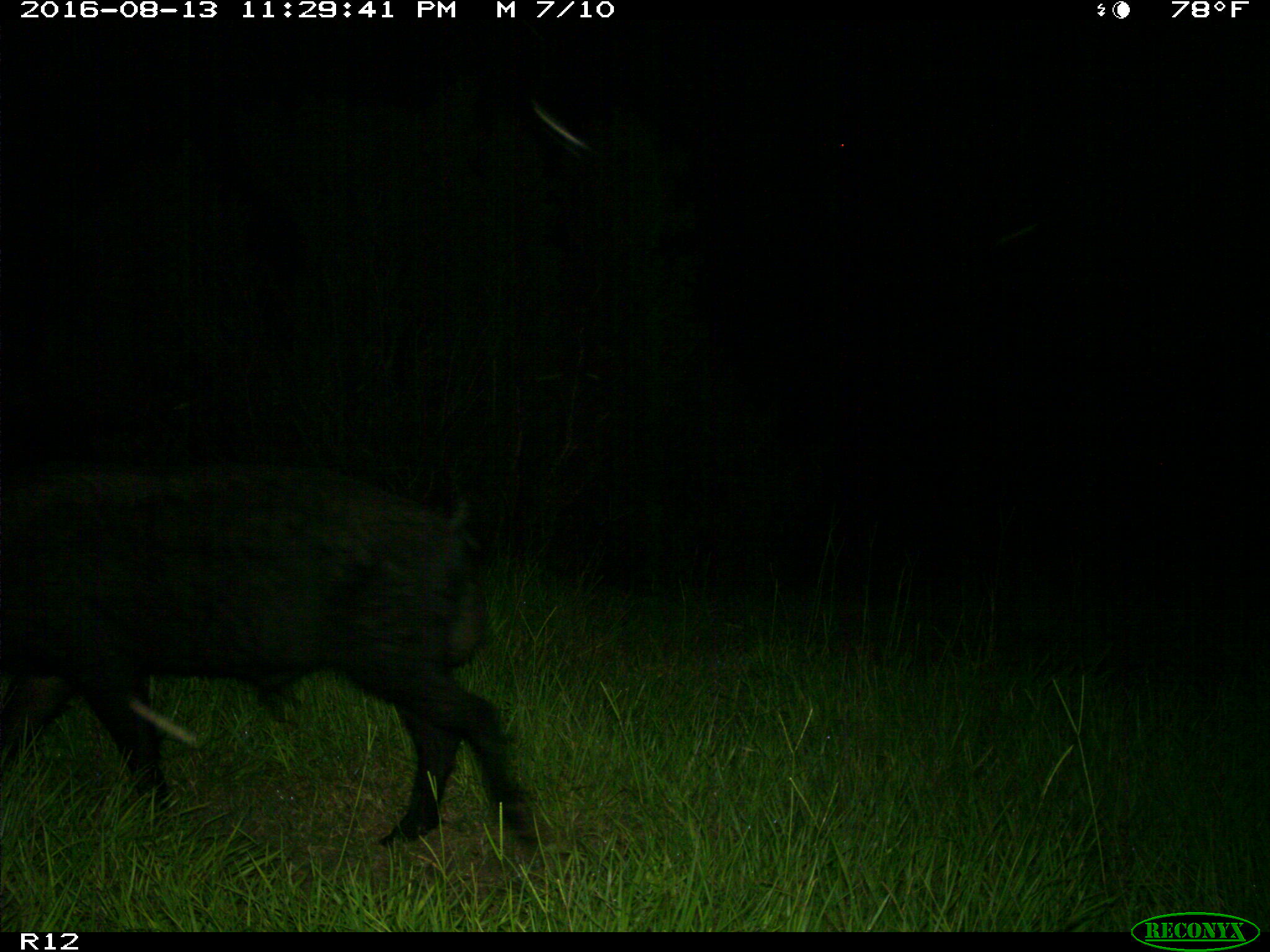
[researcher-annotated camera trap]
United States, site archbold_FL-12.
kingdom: Animalia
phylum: Chordata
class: Mammalia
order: Artiodactyla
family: Suidae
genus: Sus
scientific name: Sus scrofa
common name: wild boar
Sus scrofa (wild boar).